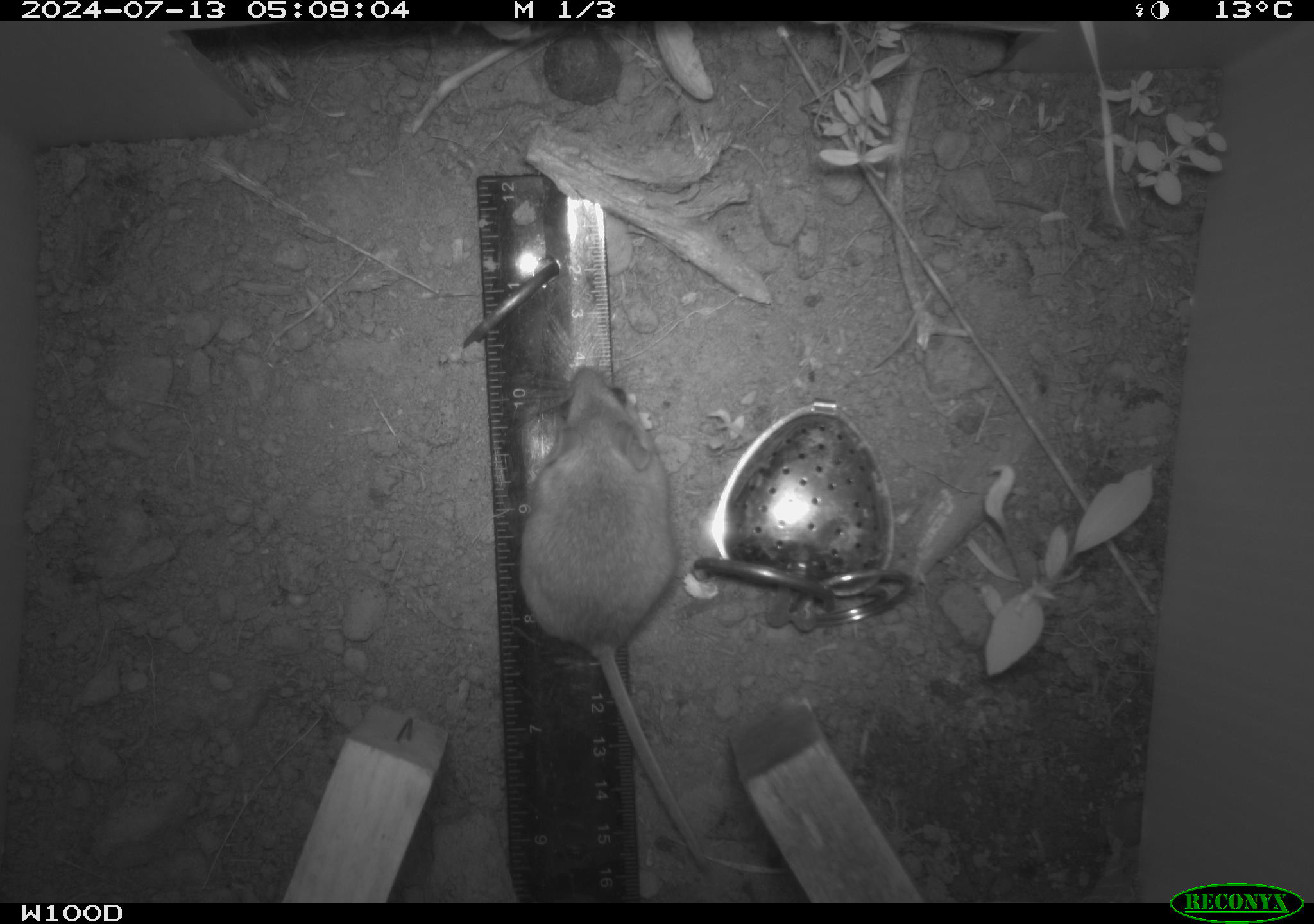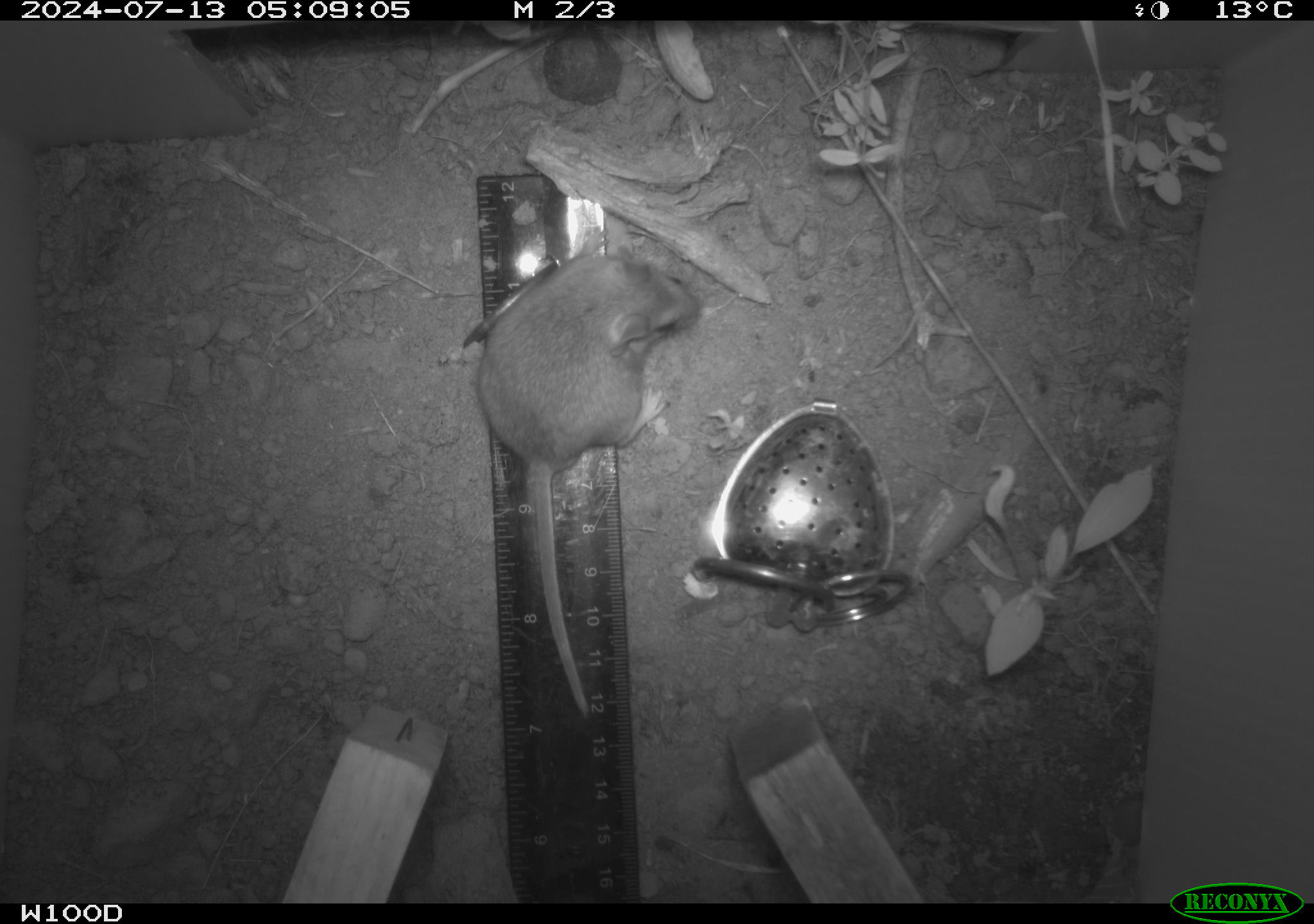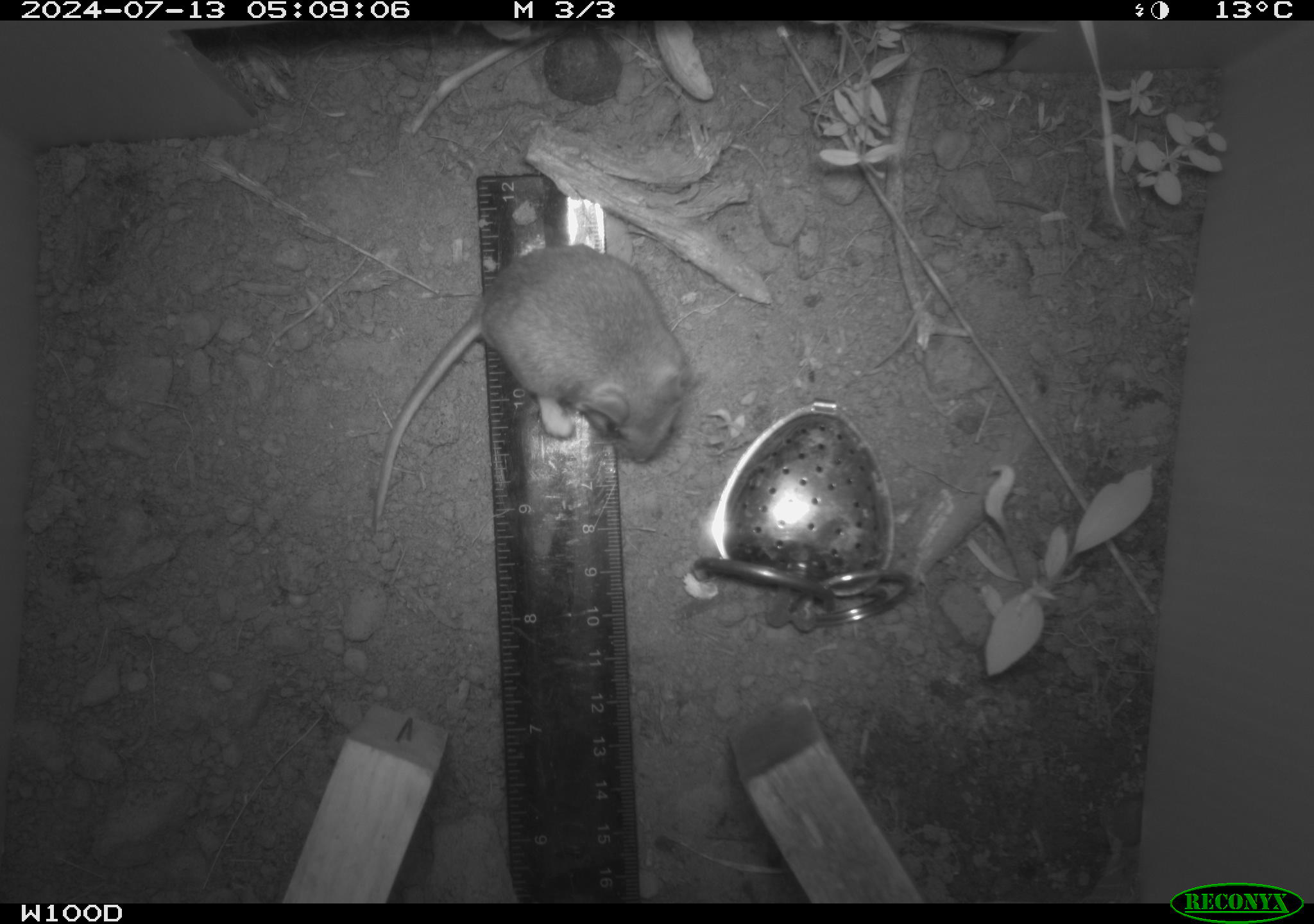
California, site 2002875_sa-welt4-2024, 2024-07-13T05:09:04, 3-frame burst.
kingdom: Animalia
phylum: Chordata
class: Mammalia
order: Rodentia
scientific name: Rodentia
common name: mouse species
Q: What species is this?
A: Mouse species (Rodentia).